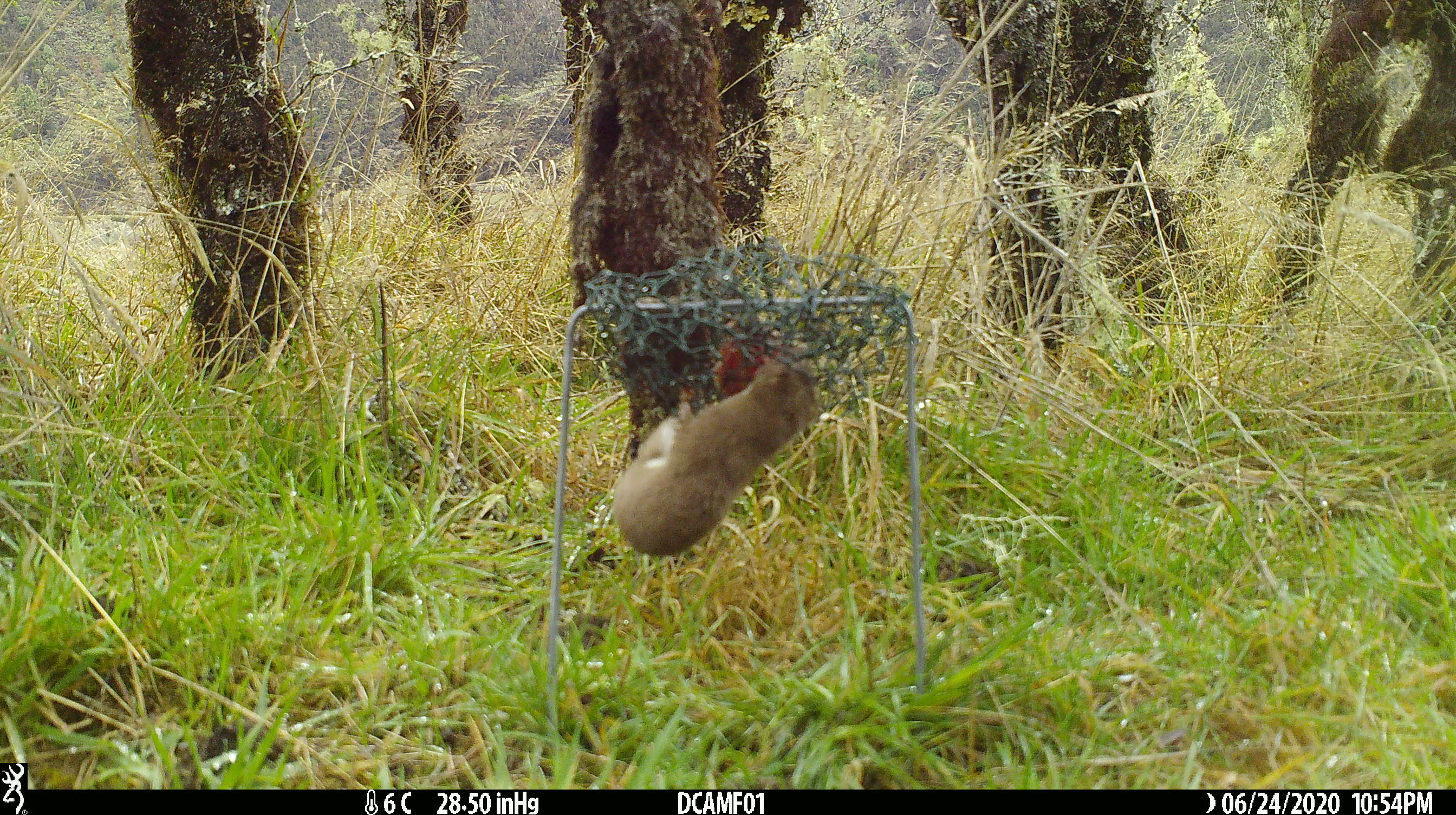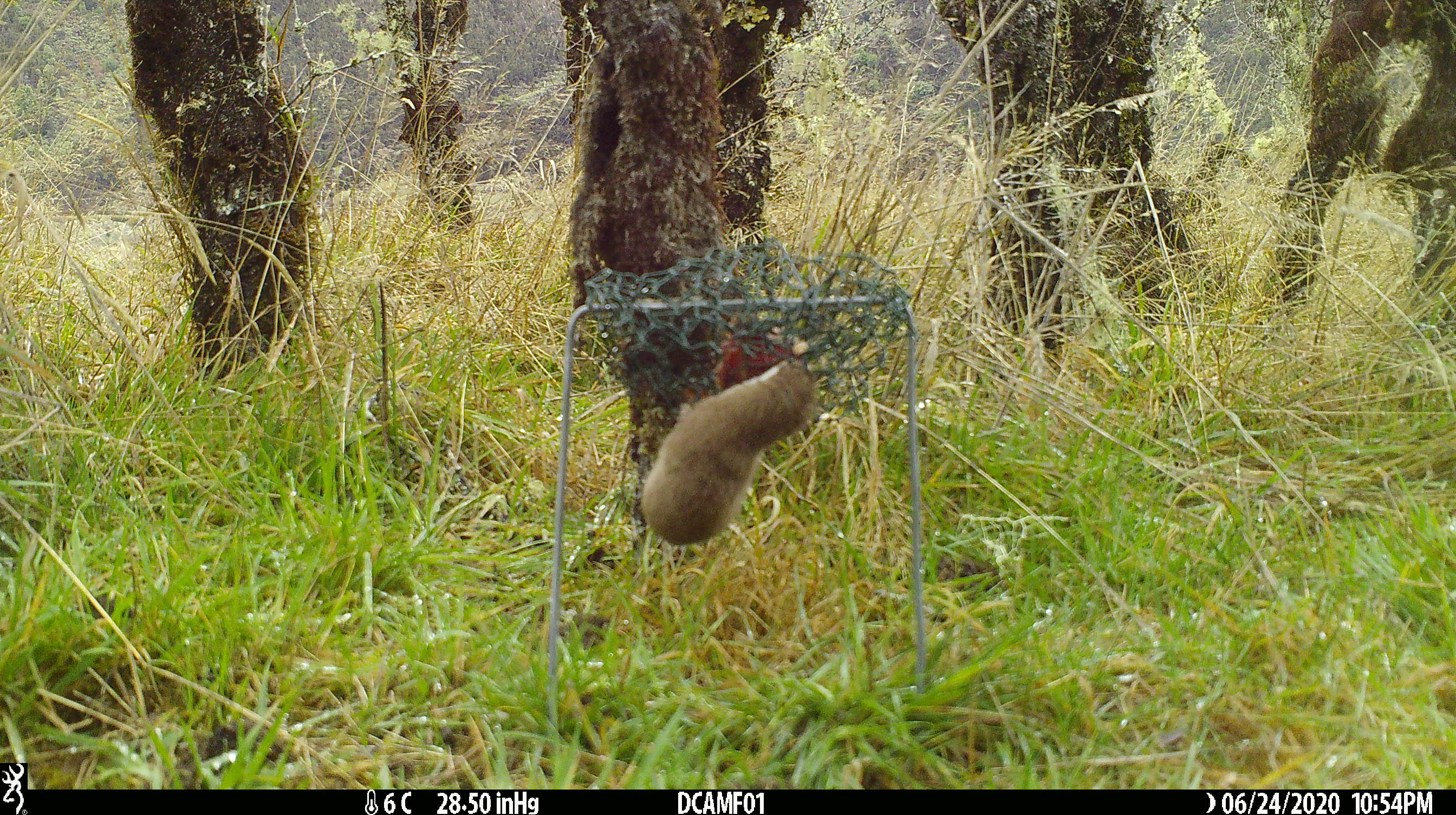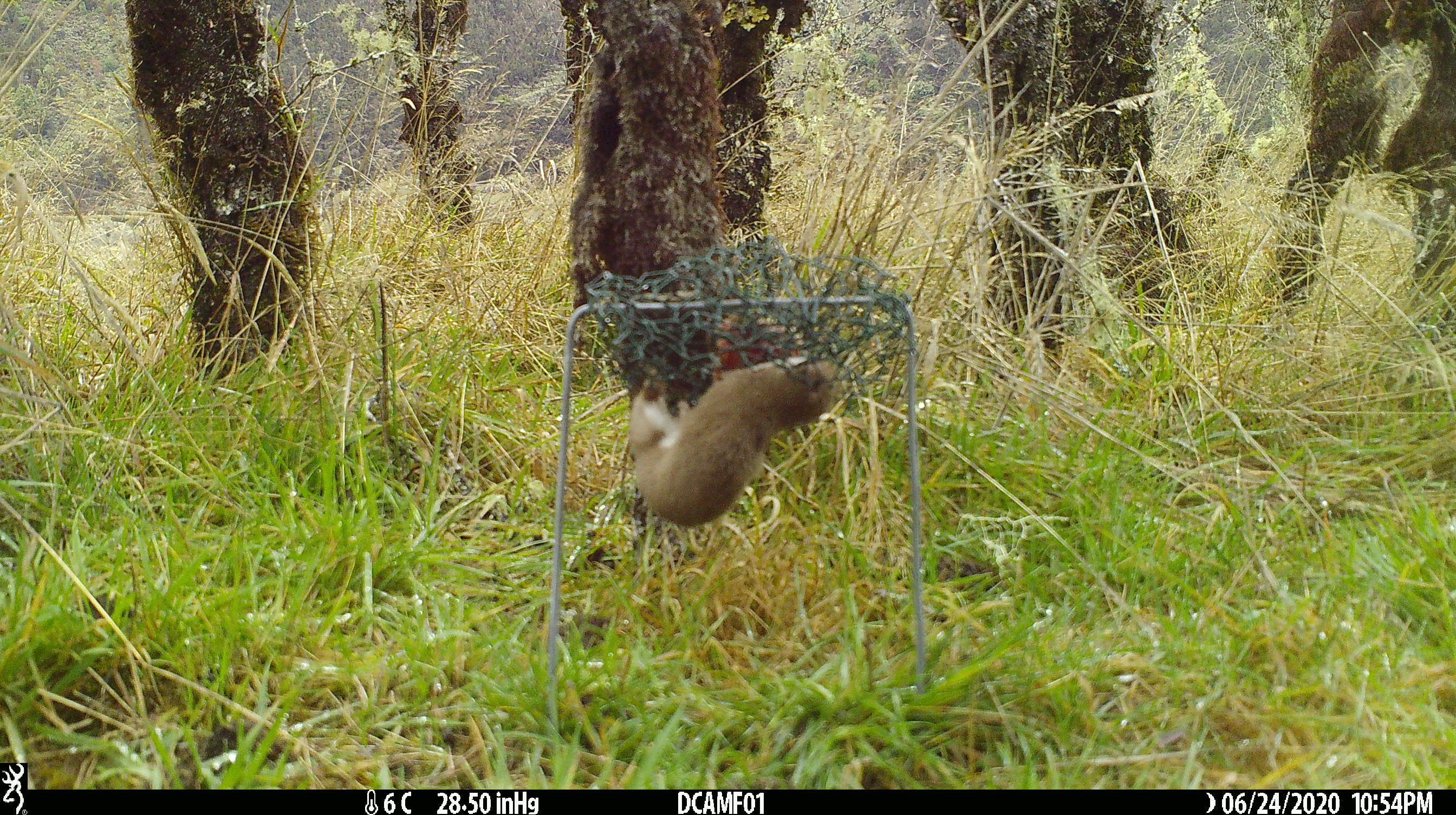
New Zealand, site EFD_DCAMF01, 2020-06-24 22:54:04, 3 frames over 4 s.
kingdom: Animalia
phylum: Chordata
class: Mammalia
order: Carnivora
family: Mustelidae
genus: Mustela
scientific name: Mustela nivalis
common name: least weasel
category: weasel